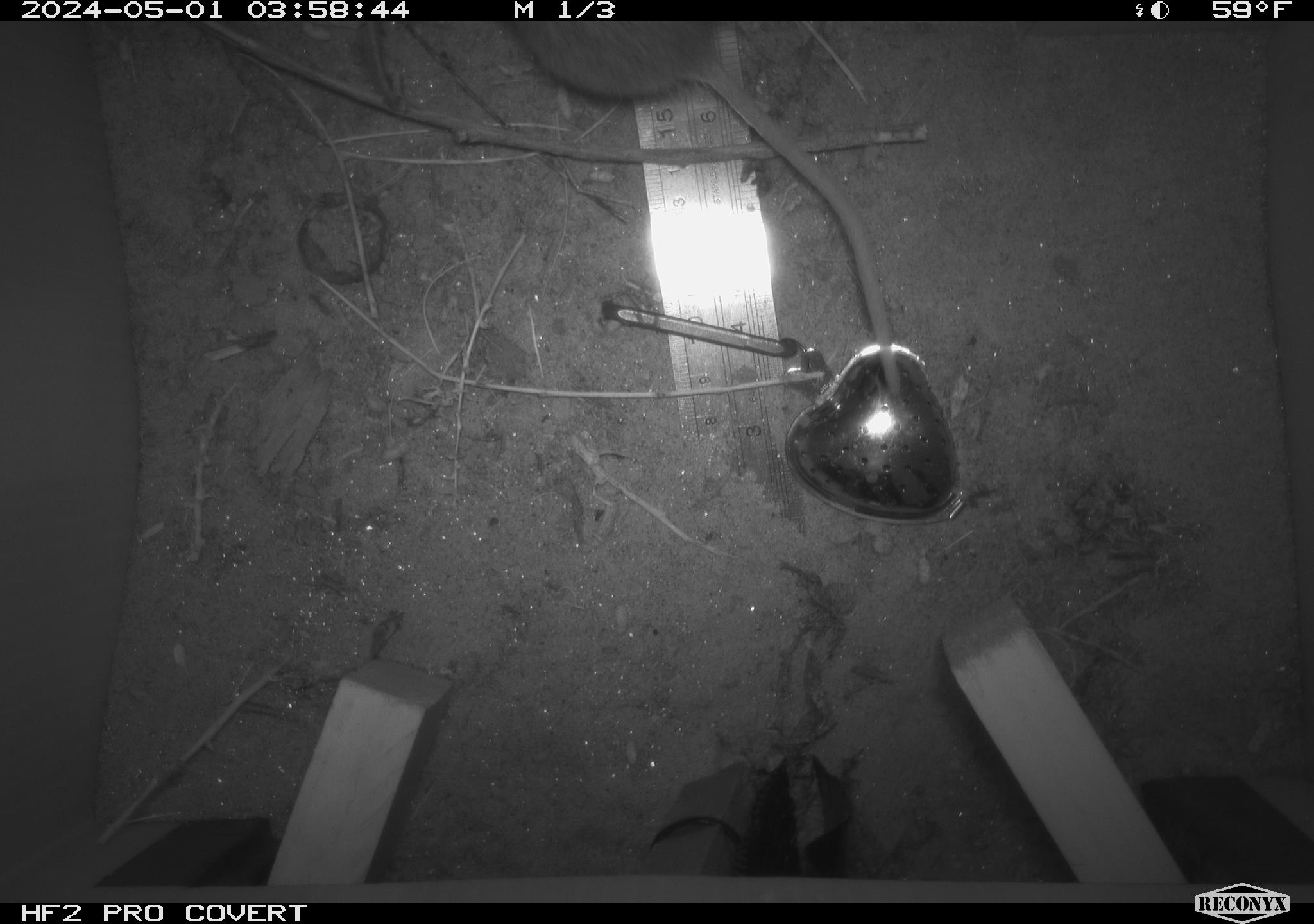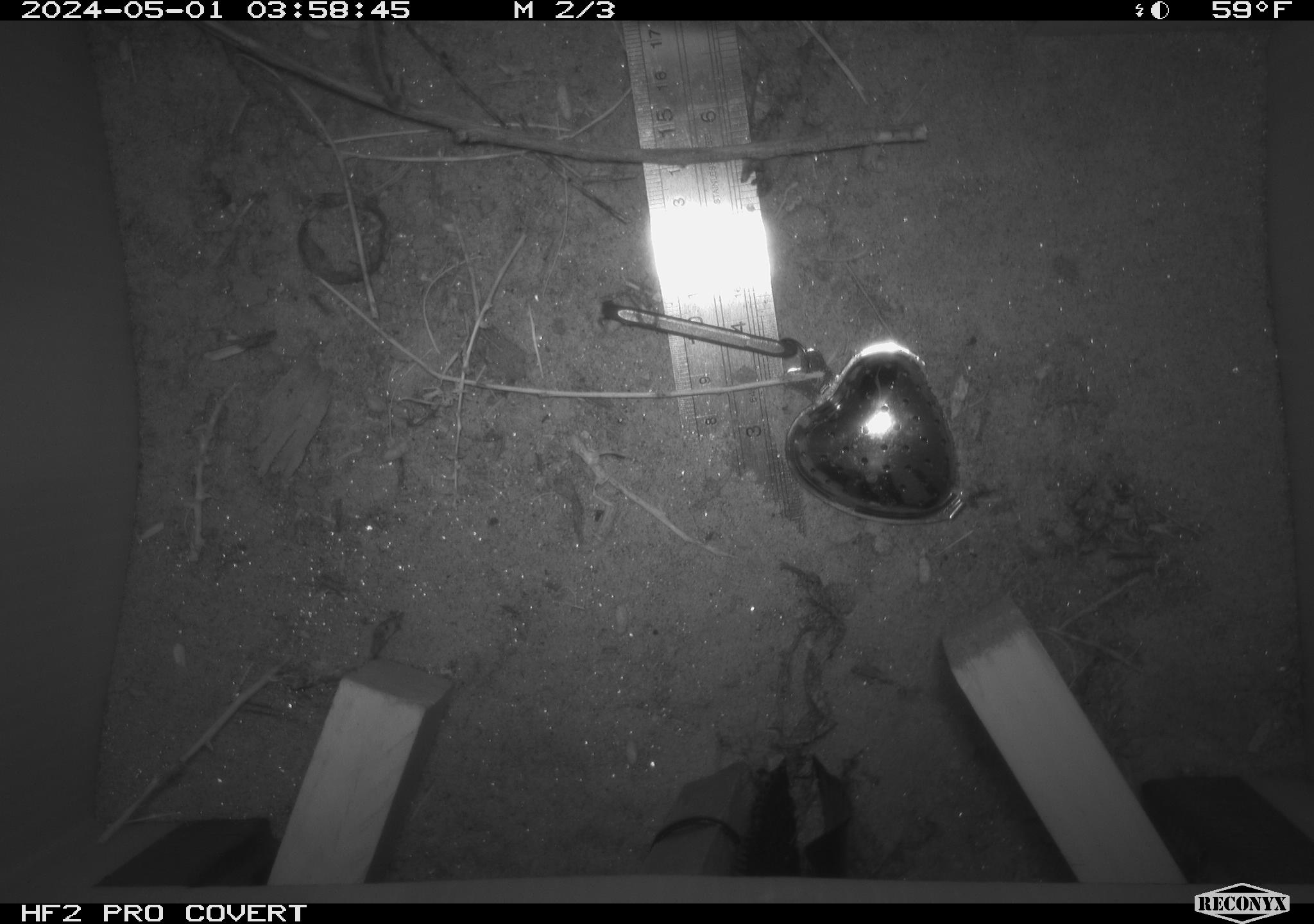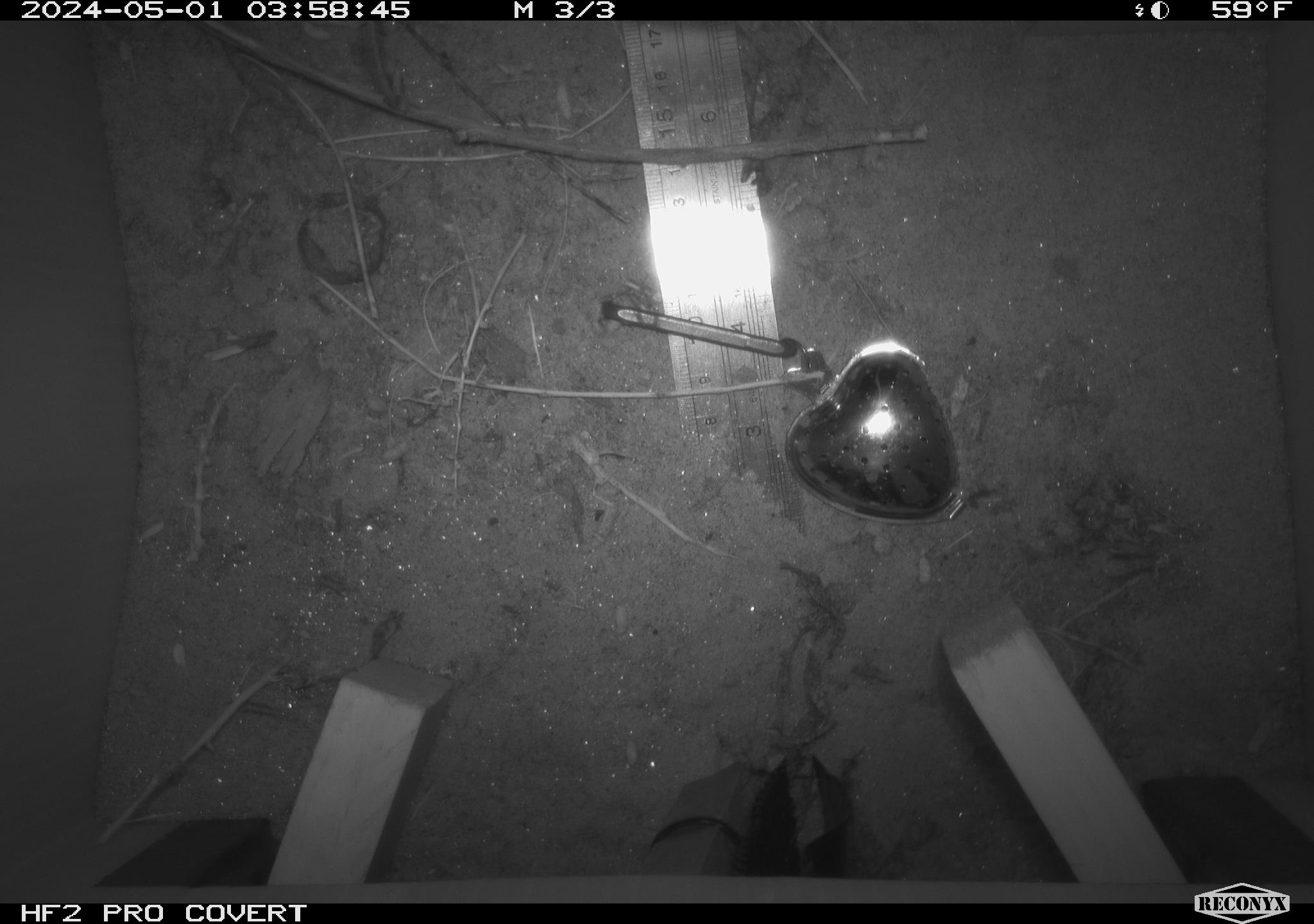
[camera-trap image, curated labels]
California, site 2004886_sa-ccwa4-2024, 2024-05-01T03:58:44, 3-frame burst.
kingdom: Animalia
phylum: Chordata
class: Mammalia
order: Rodentia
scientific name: Rodentia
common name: woodrat or rat or mouse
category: woodrat or rat or mouse species